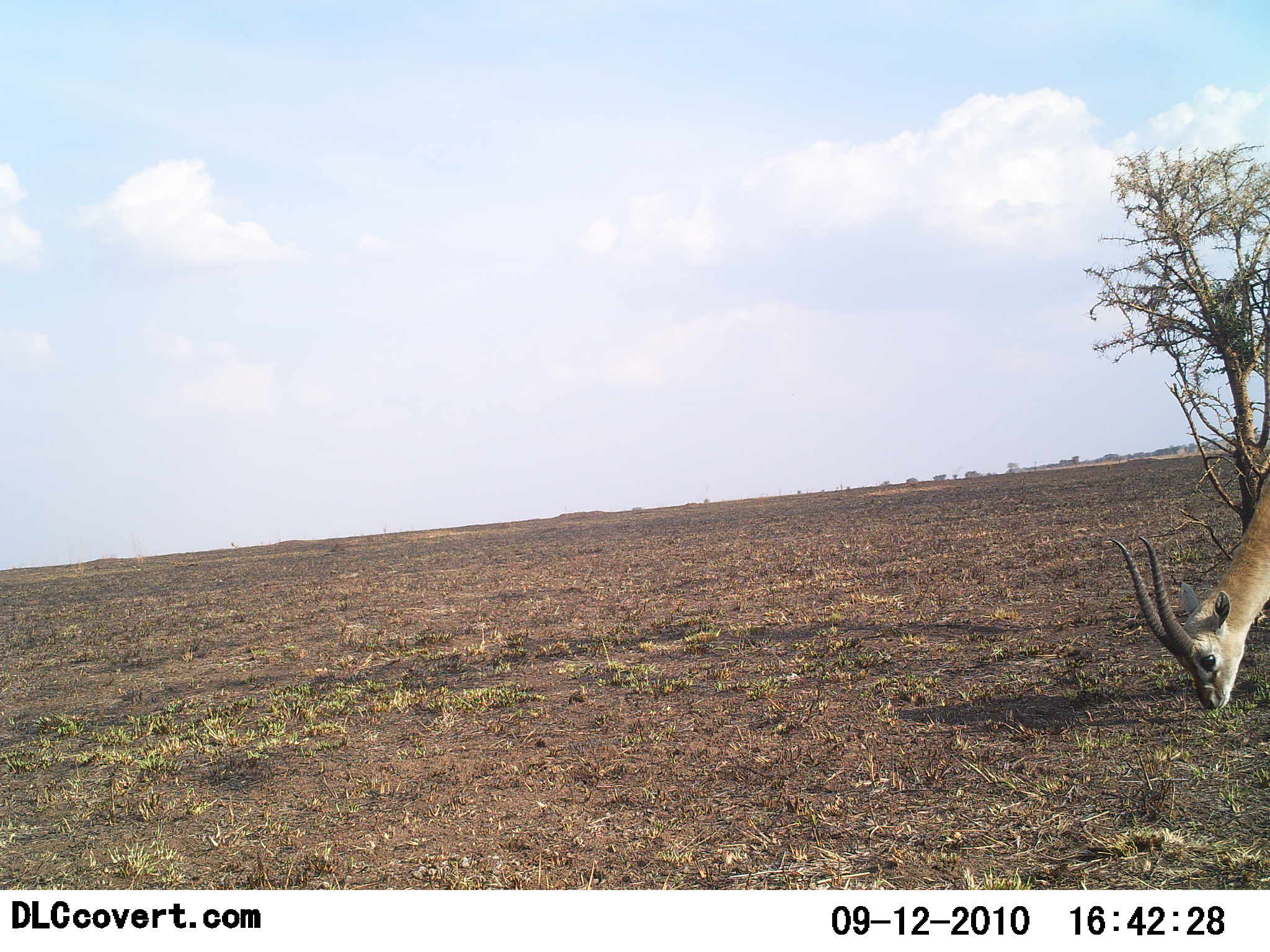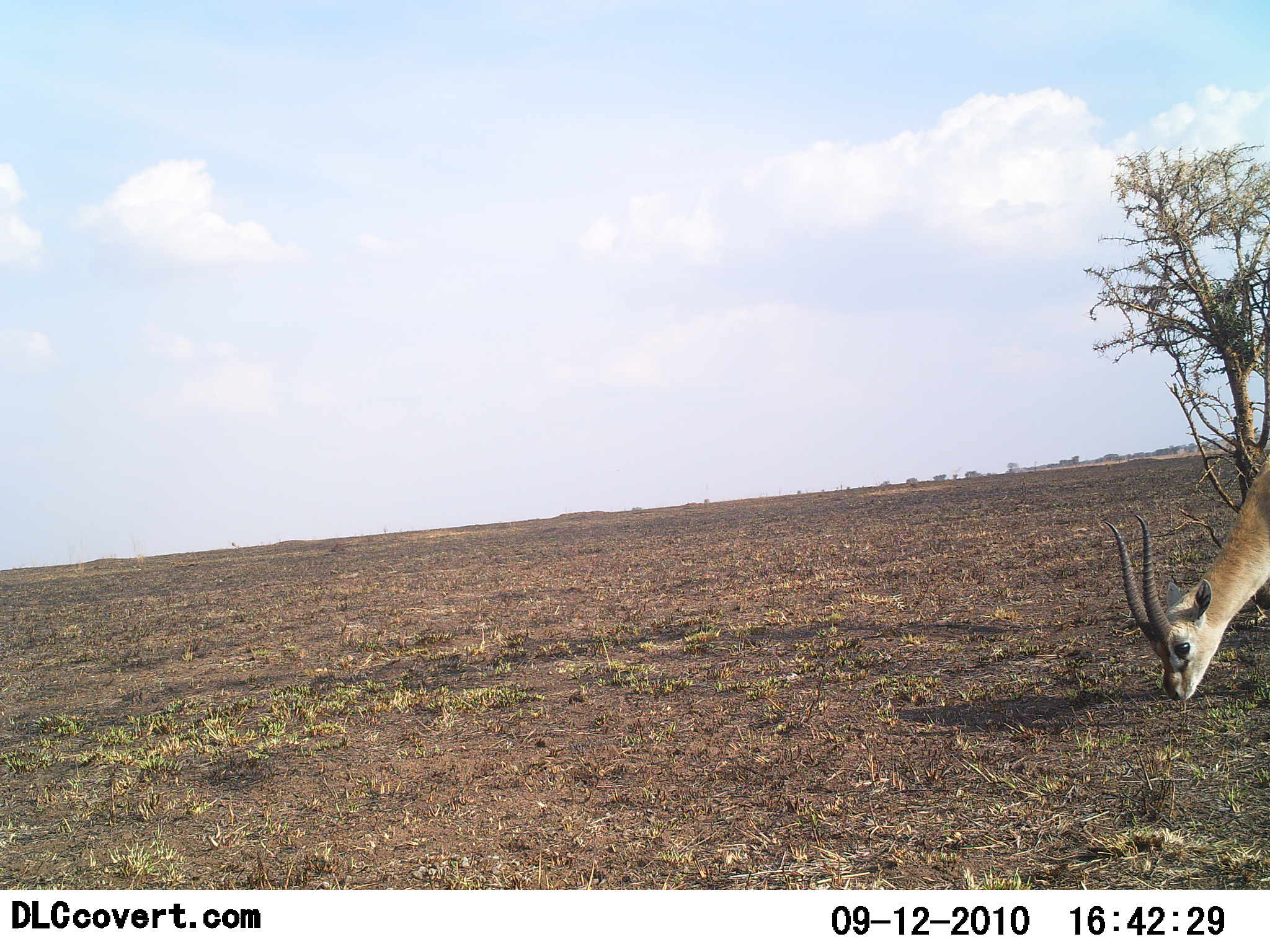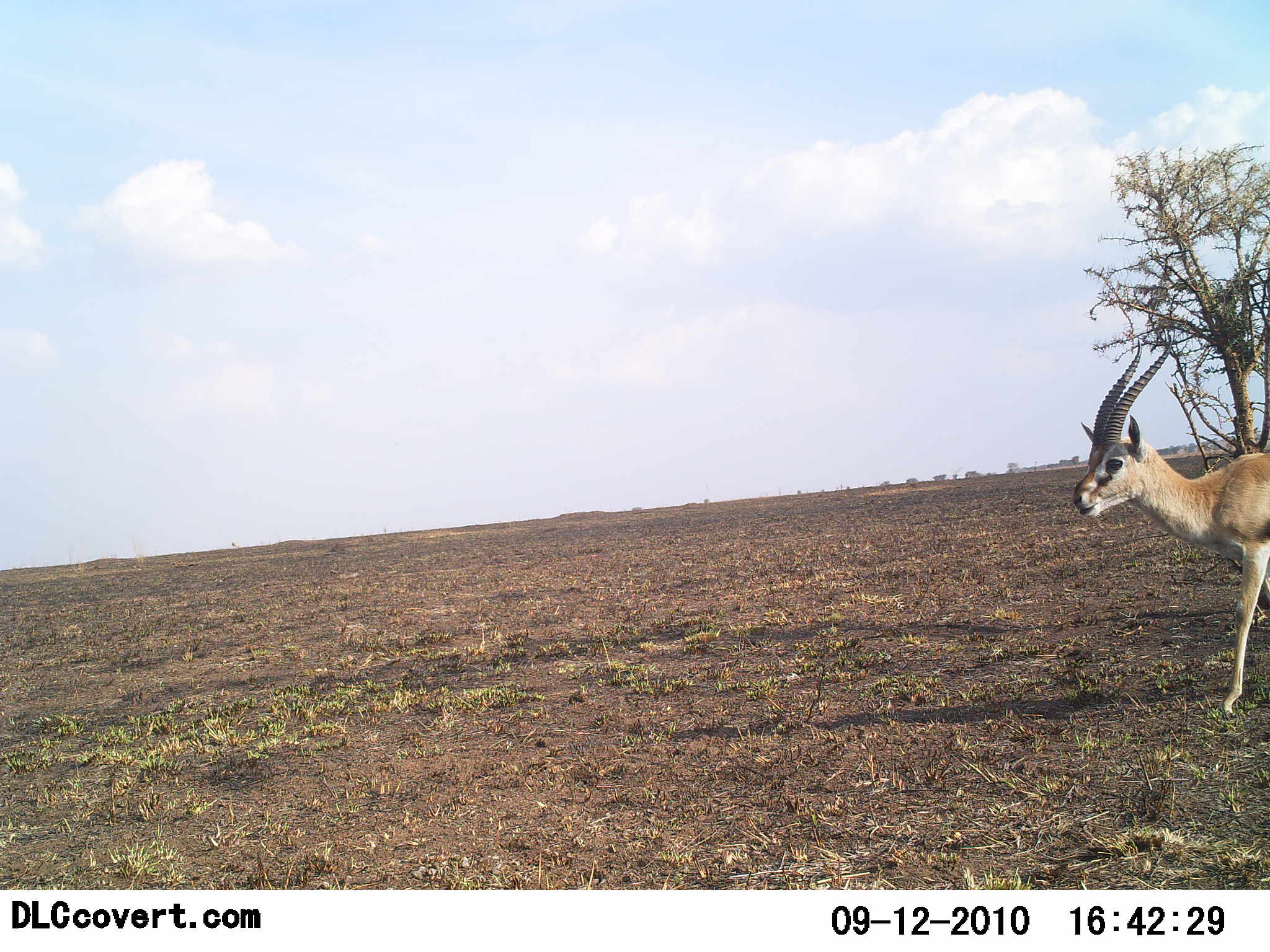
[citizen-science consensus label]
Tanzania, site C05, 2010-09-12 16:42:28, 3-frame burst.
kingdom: Animalia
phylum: Chordata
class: Mammalia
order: Artiodactyla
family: Bovidae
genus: Eudorcas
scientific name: Eudorcas thomsonii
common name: thomson's gazelle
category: gazellethomsons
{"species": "gazellethomsons (thomson's gazelle) (Eudorcas thomsonii)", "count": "1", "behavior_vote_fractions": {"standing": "5%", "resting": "0%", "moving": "16%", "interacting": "0%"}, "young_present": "0%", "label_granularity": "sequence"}